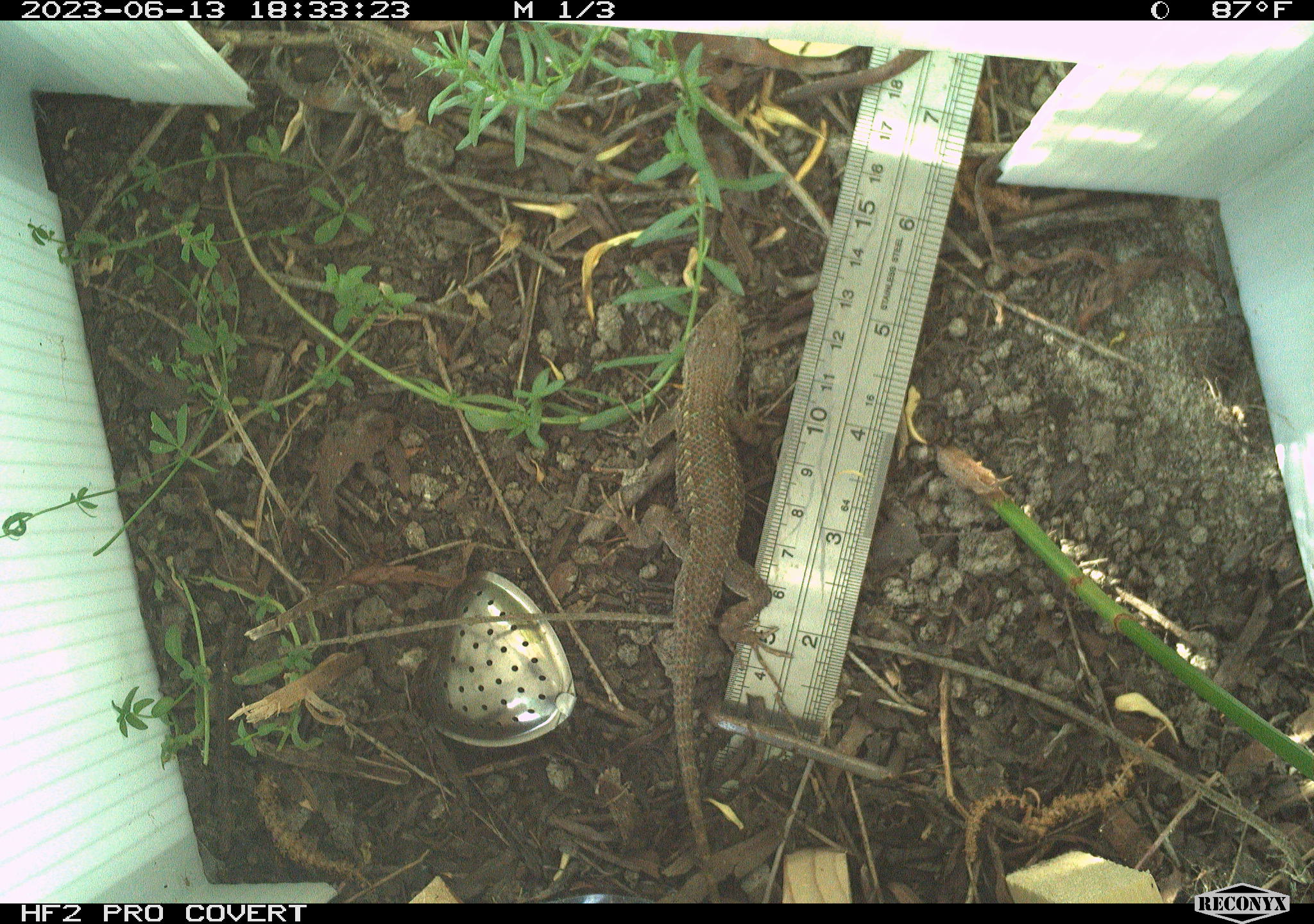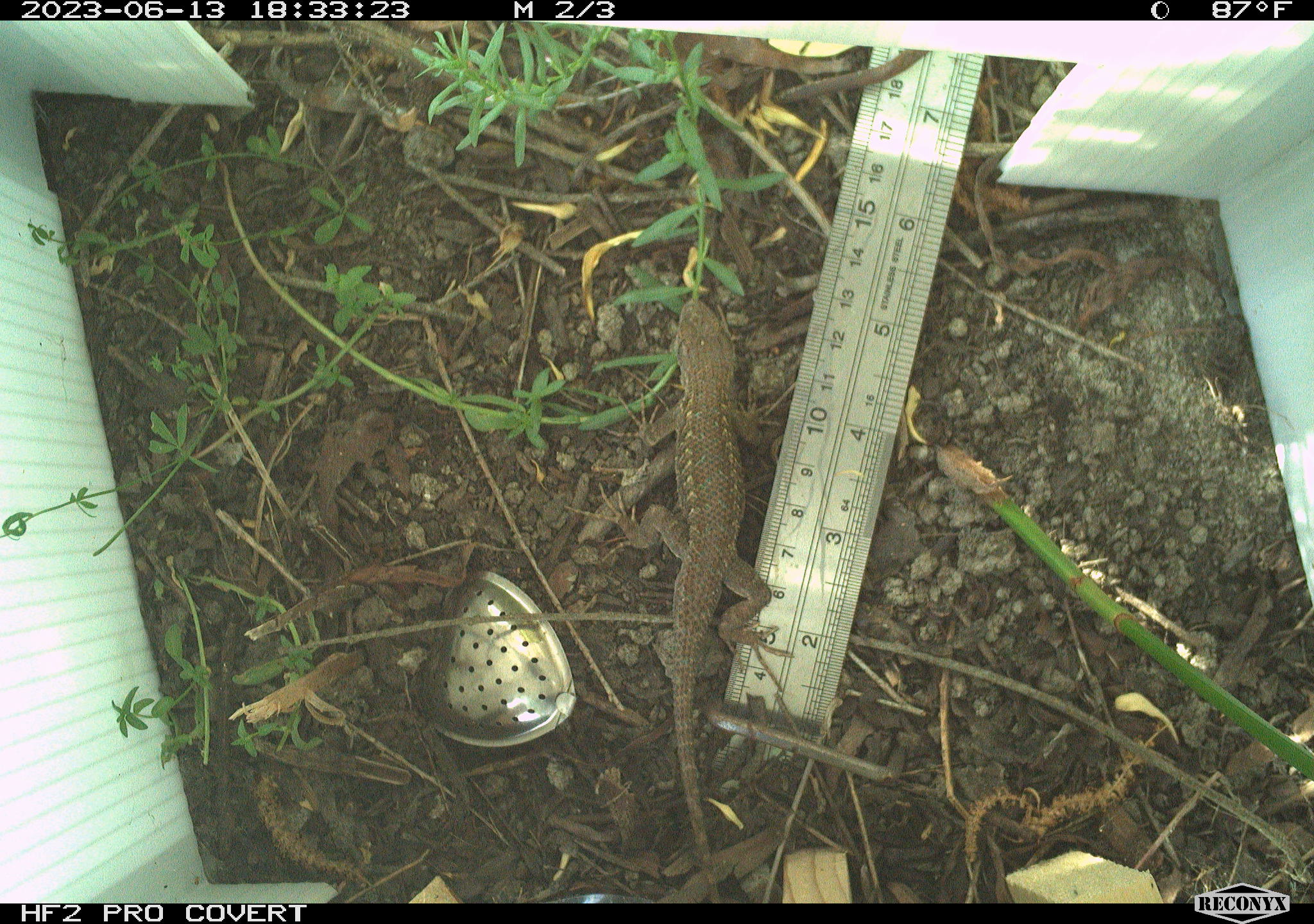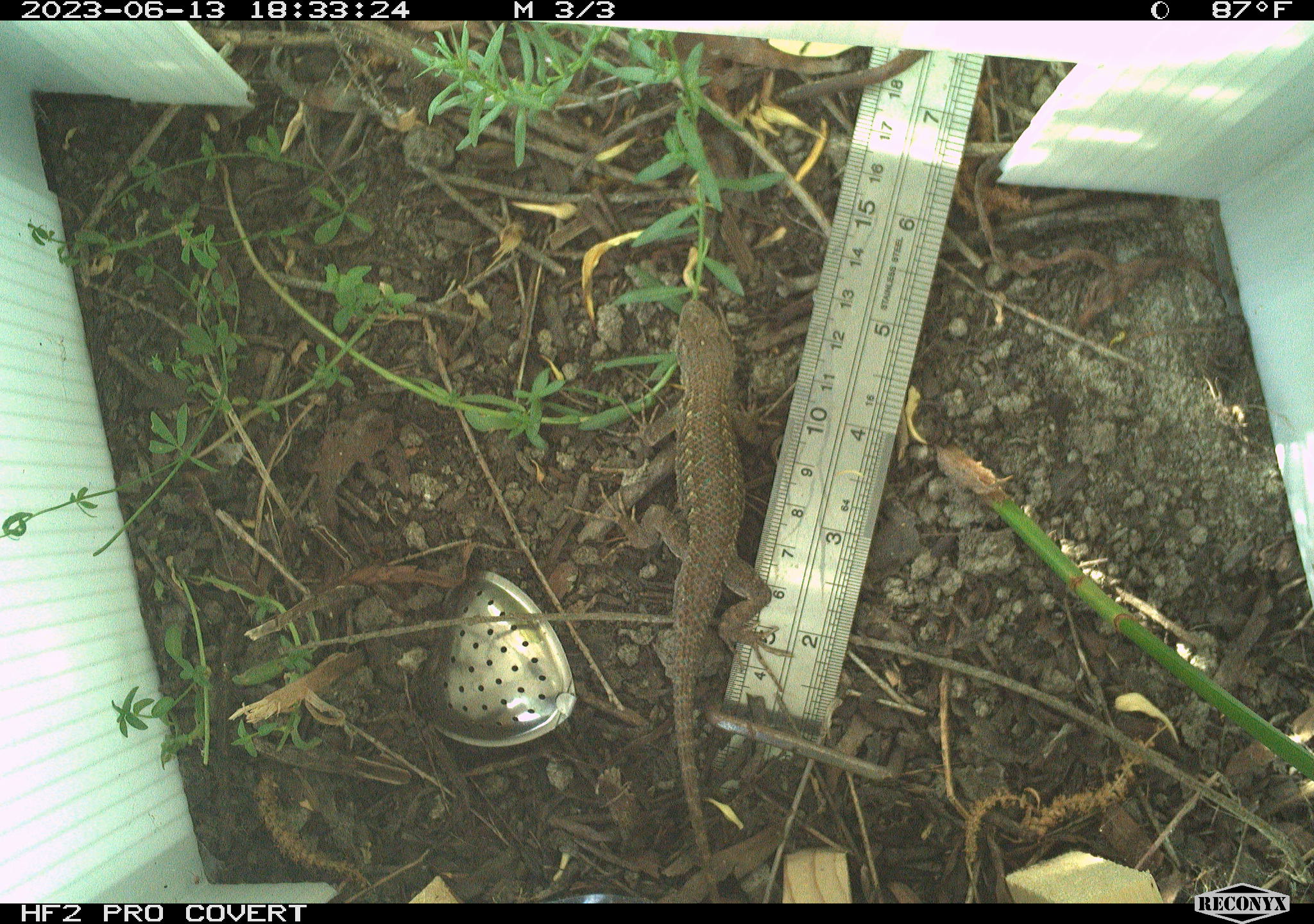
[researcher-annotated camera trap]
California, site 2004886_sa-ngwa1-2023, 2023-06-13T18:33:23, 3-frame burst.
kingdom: Animalia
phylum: Chordata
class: Reptilia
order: Squamata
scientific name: Squamata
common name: lizards and snakes